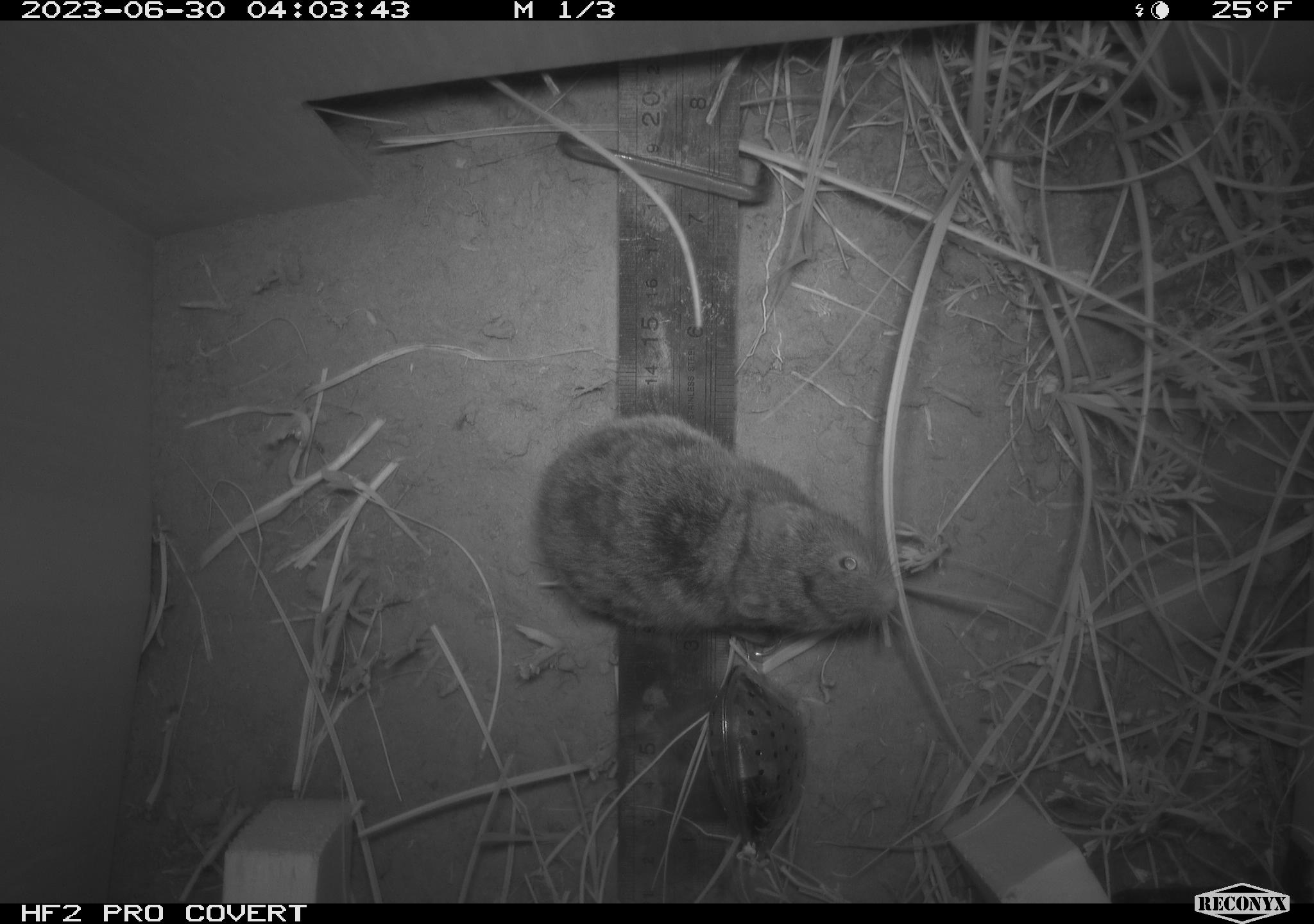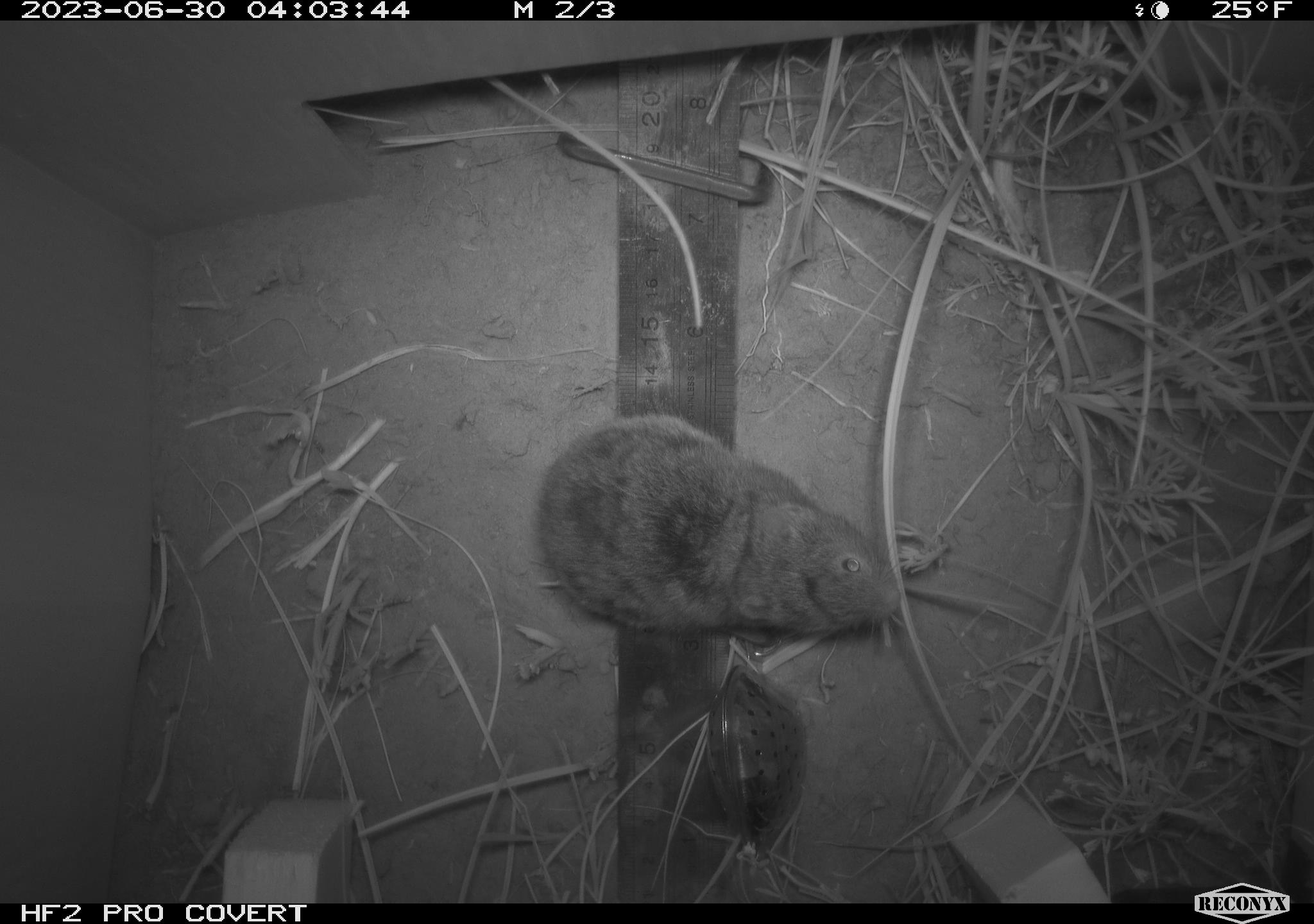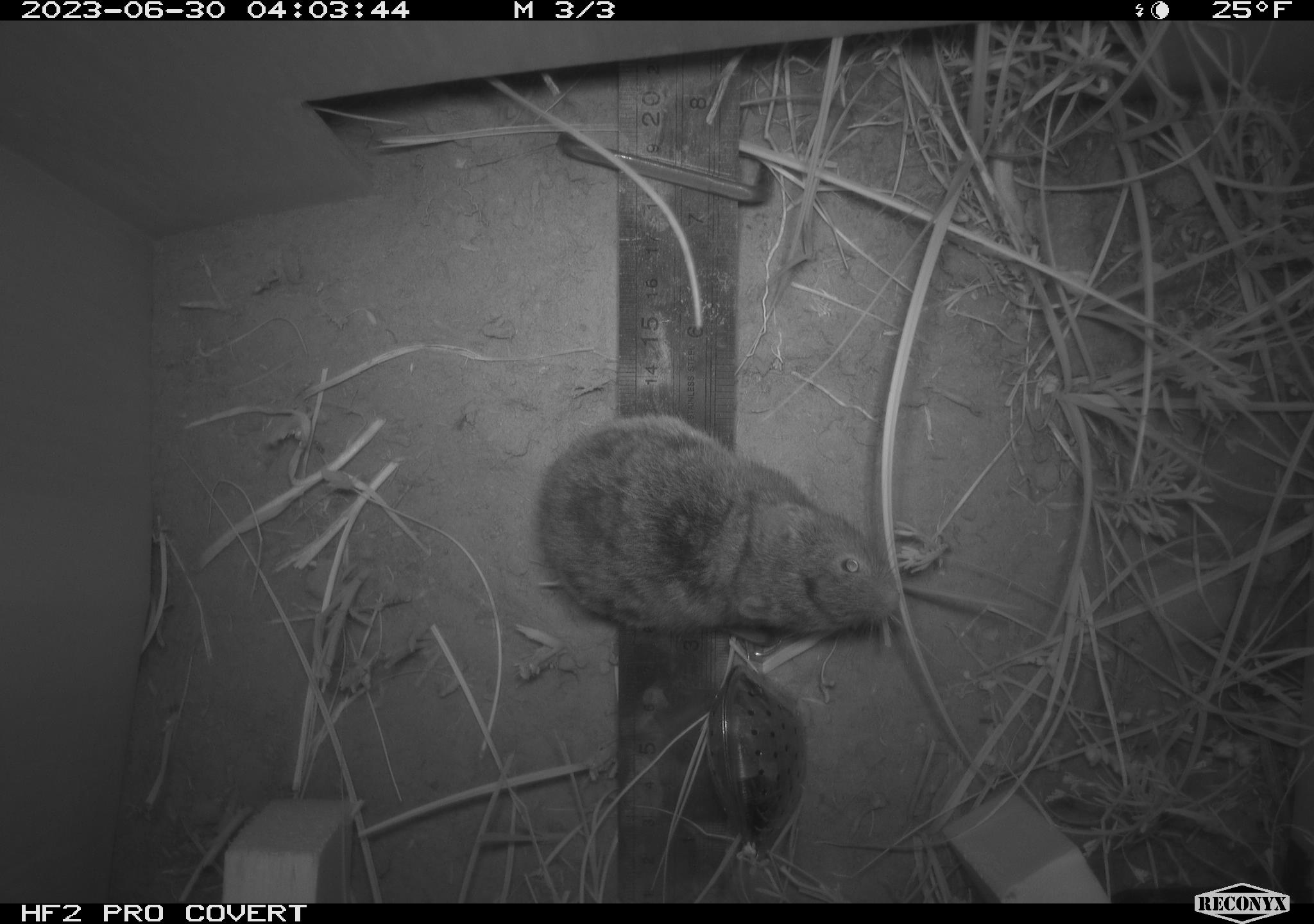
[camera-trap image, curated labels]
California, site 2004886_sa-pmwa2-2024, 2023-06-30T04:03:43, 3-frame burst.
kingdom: Animalia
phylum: Chordata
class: Mammalia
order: Rodentia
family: Cricetidae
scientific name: Arvicolinae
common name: voles, lemmings, and muskrats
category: arvicolinae subfamily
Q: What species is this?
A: Arvicolinae subfamily (voles, lemmings, and muskrats) (Arvicolinae).